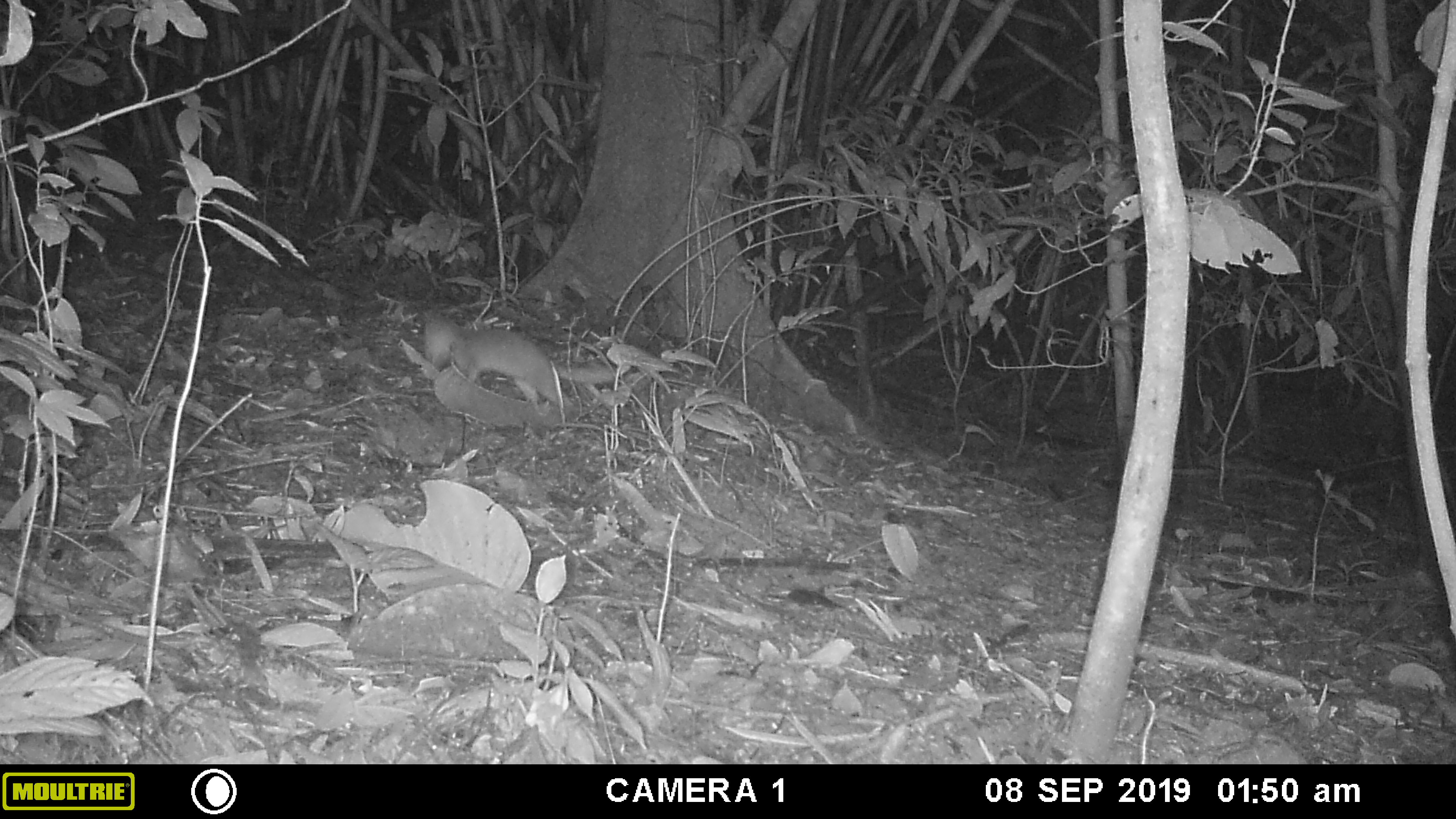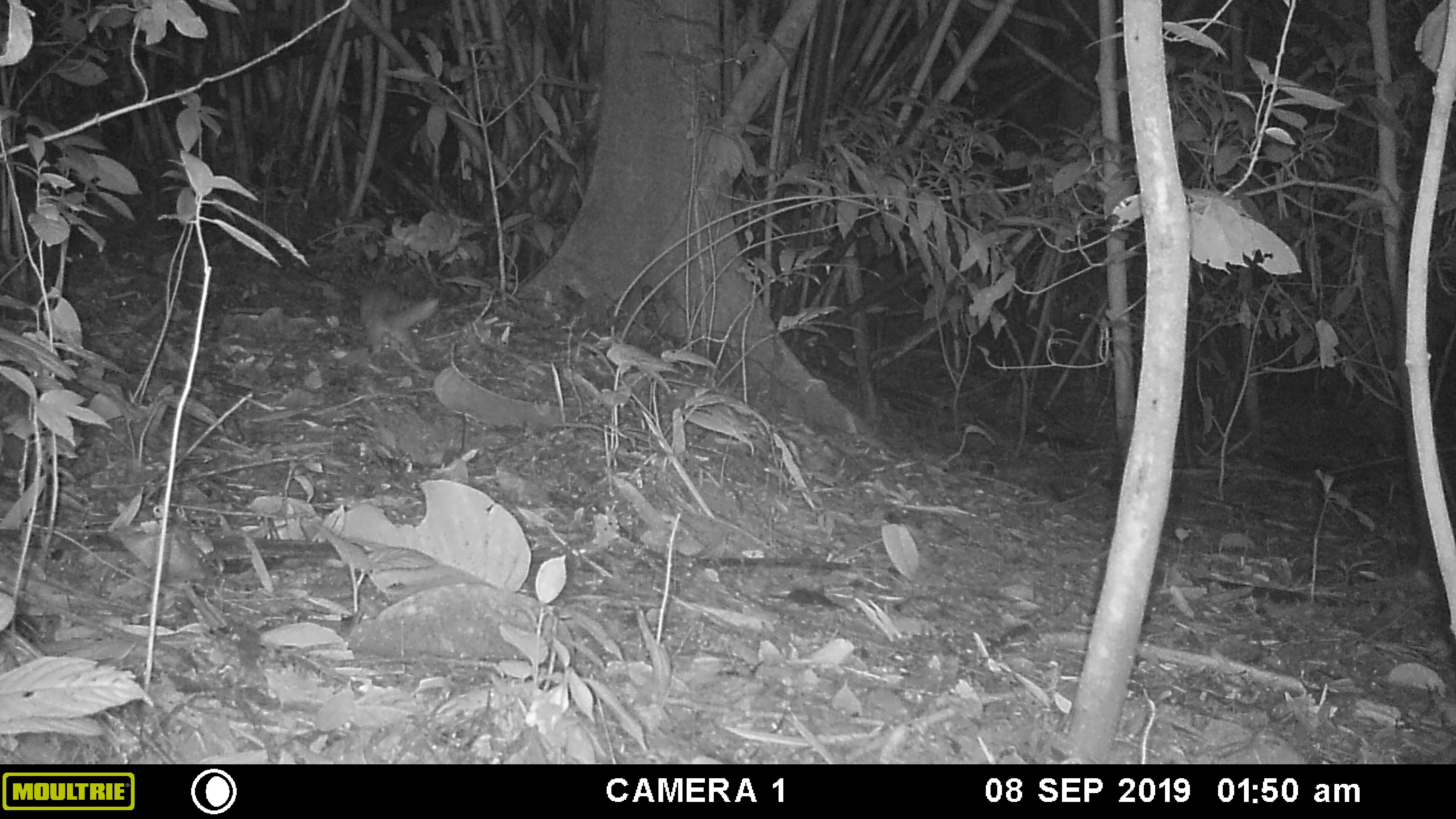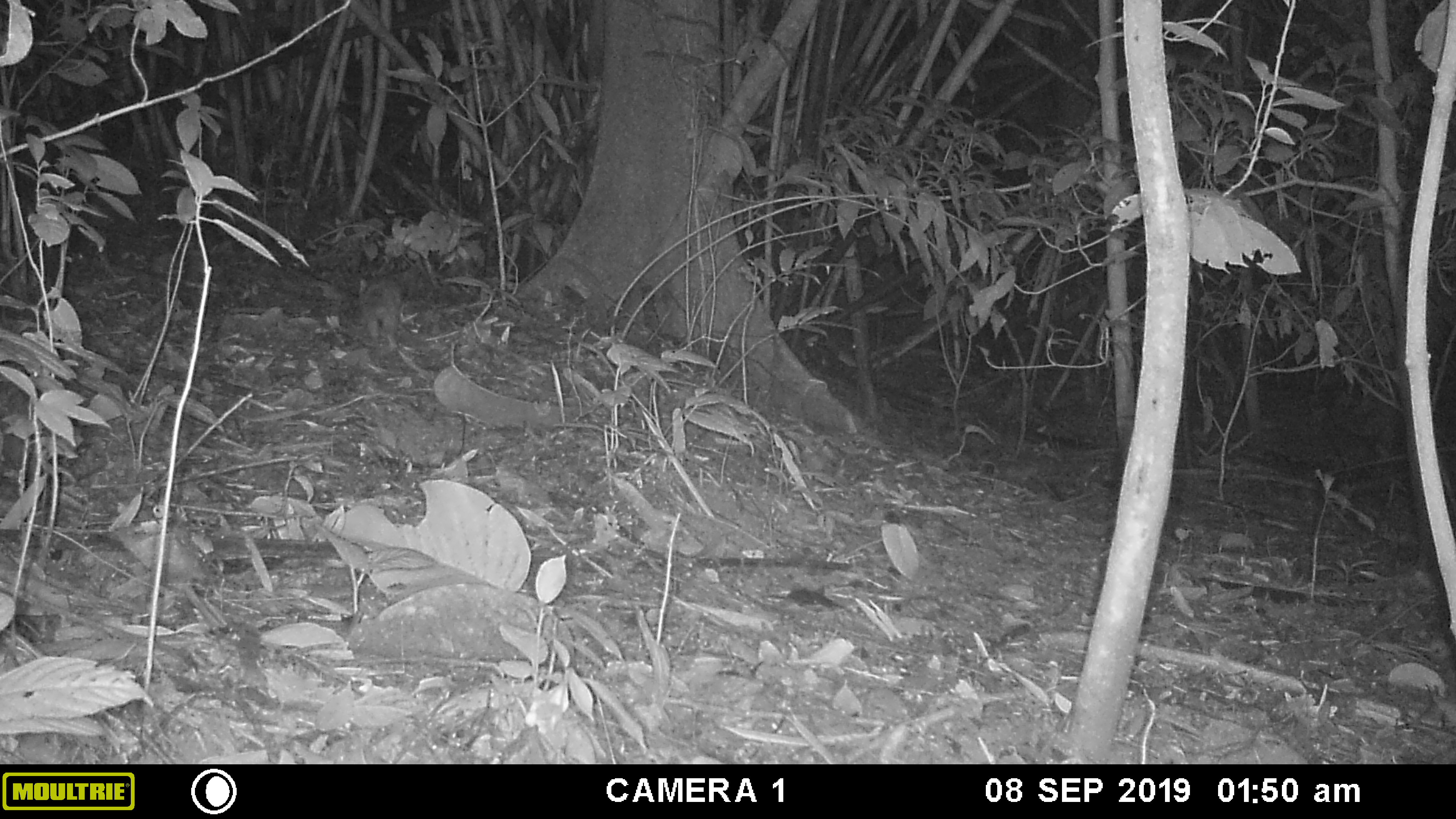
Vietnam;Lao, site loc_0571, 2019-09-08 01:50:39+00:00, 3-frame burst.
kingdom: Animalia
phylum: Chordata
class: Mammalia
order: Carnivora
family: Mustelidae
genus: Melogale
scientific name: Melogale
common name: ferret badger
Ferret badger (Melogale). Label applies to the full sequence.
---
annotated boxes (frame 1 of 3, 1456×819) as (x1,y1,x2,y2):
ferret badger: (420,310,615,417)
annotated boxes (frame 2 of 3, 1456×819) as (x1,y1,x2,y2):
ferret badger: (360,284,439,364)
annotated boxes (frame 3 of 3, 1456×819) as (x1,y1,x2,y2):
ferret badger: (358,277,405,351)